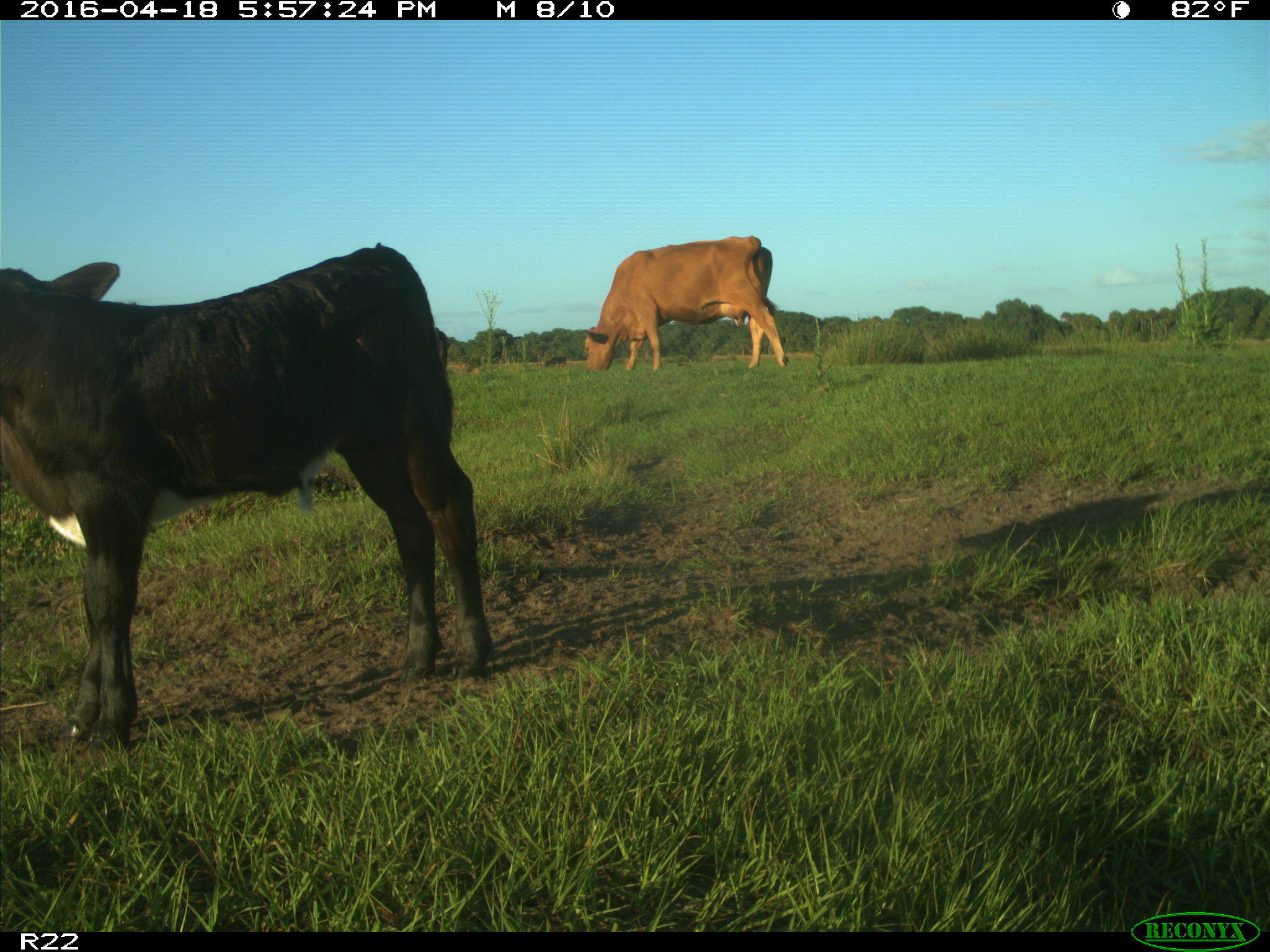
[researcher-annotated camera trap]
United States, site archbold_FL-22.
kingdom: Animalia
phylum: Chordata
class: Mammalia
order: Artiodactyla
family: Bovidae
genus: Bos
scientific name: Bos taurus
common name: domestic cow